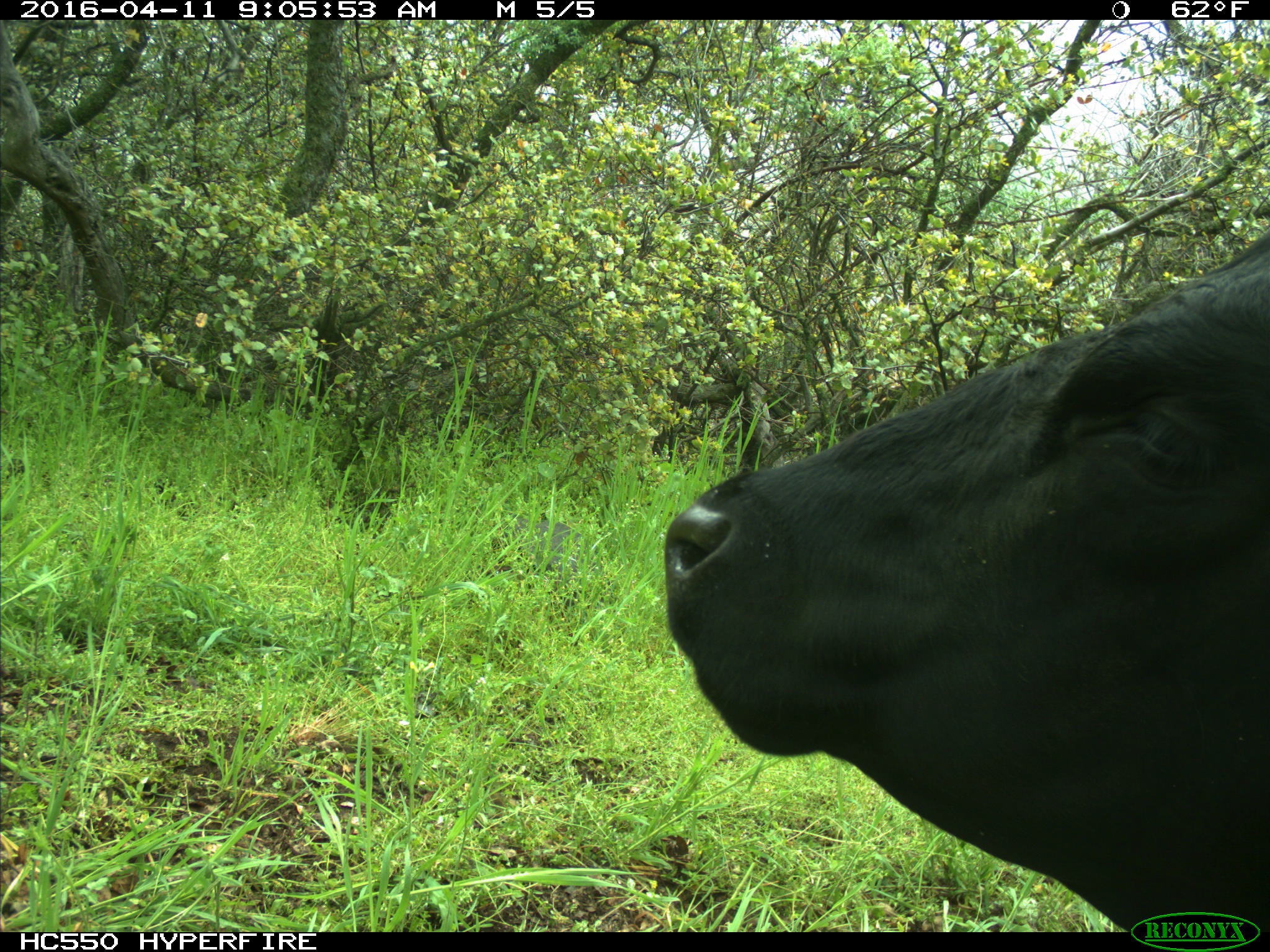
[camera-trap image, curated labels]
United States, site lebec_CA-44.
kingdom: Animalia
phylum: Chordata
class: Mammalia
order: Artiodactyla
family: Bovidae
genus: Bos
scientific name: Bos taurus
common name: domestic cow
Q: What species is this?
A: Bos taurus (domestic cow).